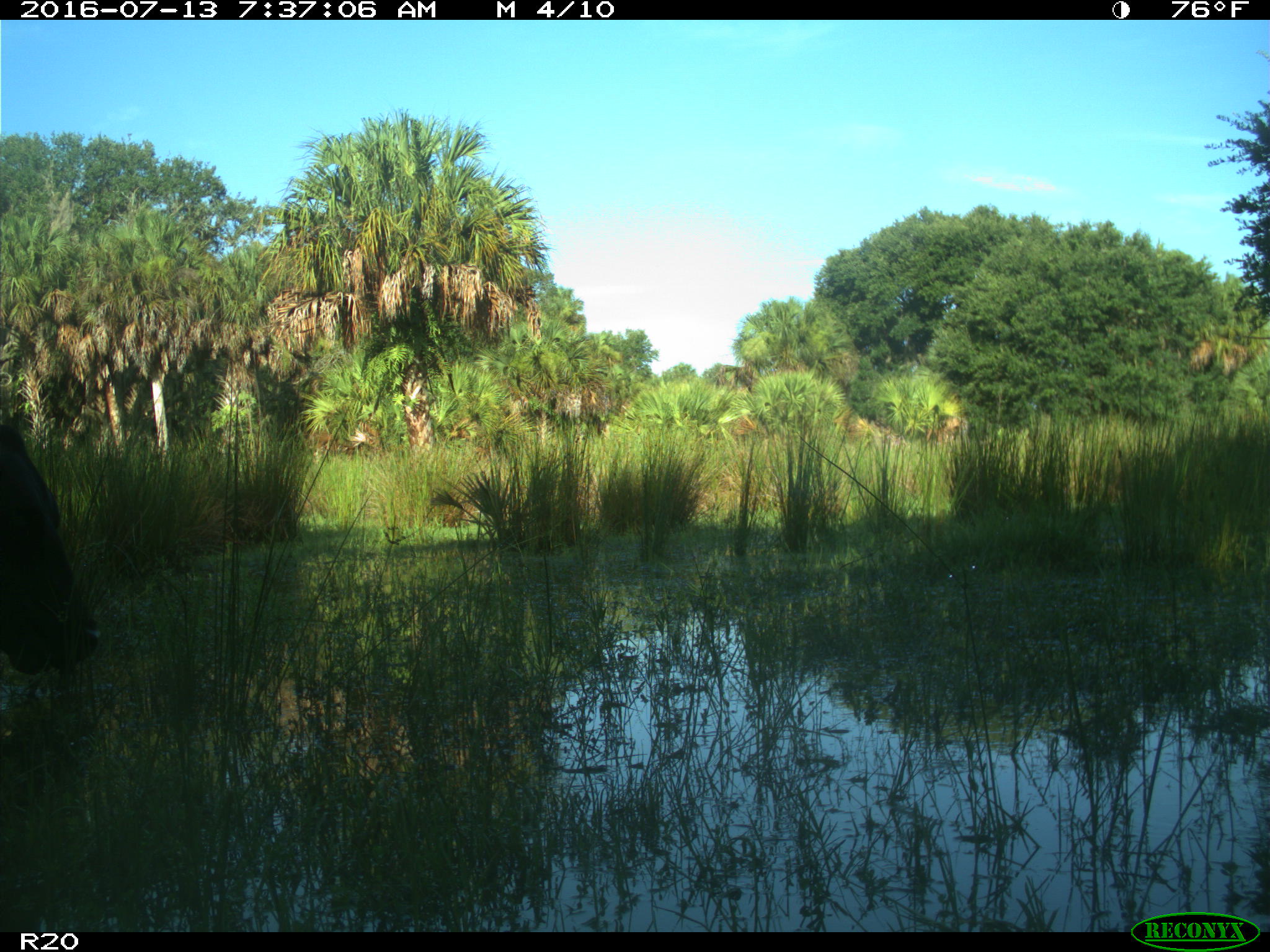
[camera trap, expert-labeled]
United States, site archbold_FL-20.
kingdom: Animalia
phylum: Chordata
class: Mammalia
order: Artiodactyla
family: Bovidae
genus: Bos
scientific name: Bos taurus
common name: domestic cow